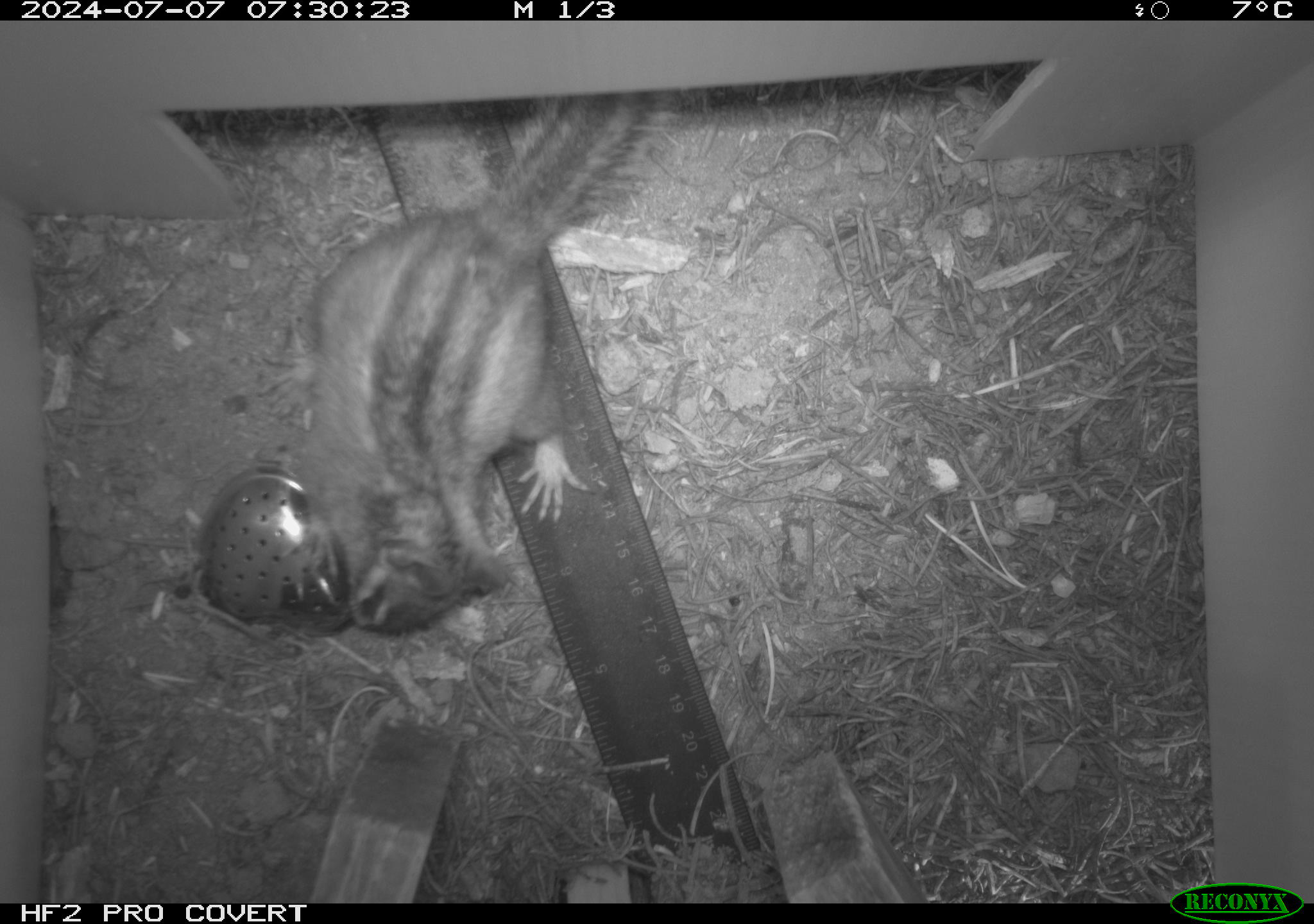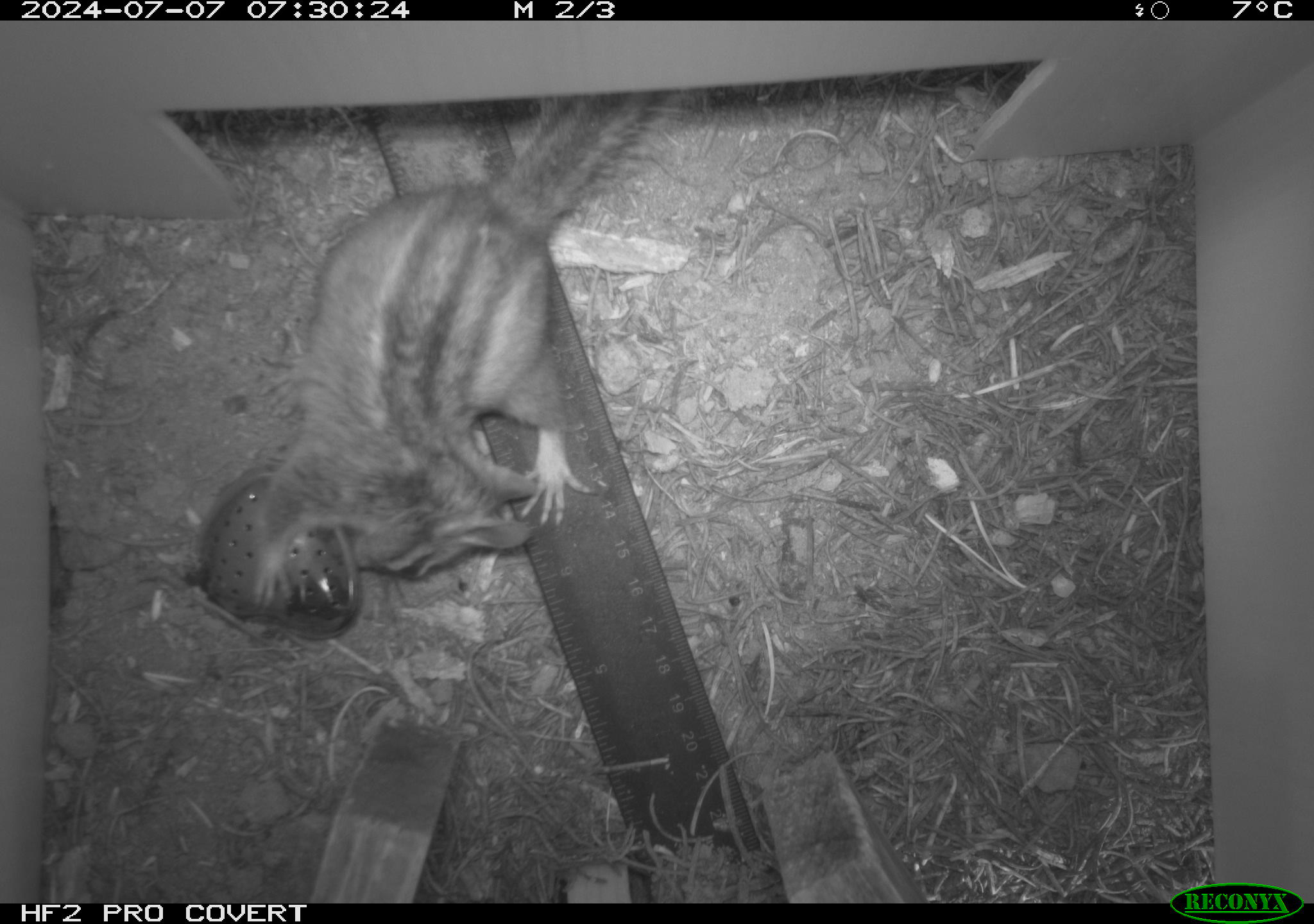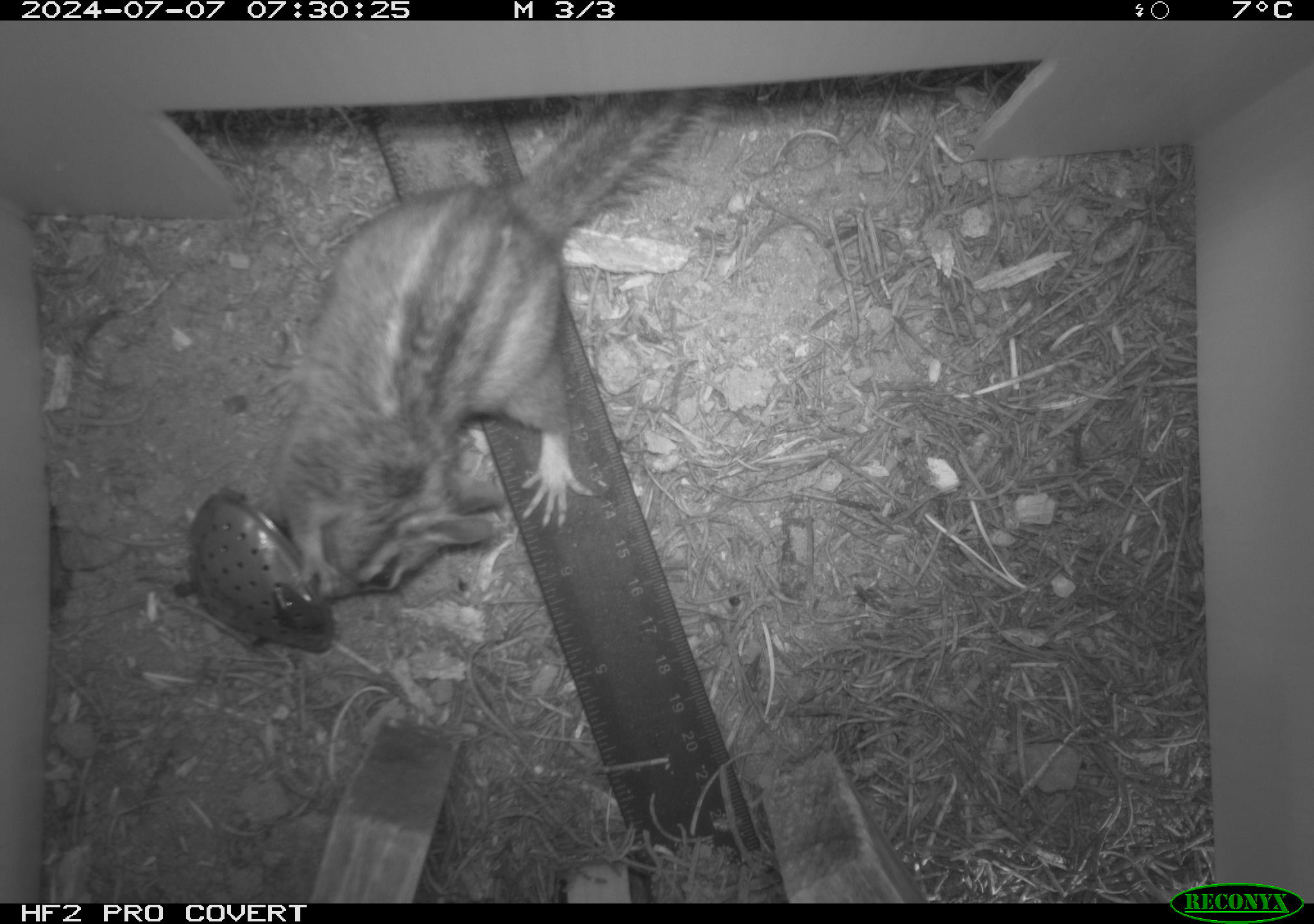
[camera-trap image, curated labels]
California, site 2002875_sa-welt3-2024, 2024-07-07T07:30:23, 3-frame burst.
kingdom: Animalia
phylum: Chordata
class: Mammalia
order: Rodentia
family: Sciuridae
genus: Neotamias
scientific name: Neotamias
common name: western chipmunks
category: neotamias species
Neotamias species (western chipmunks) (Neotamias).